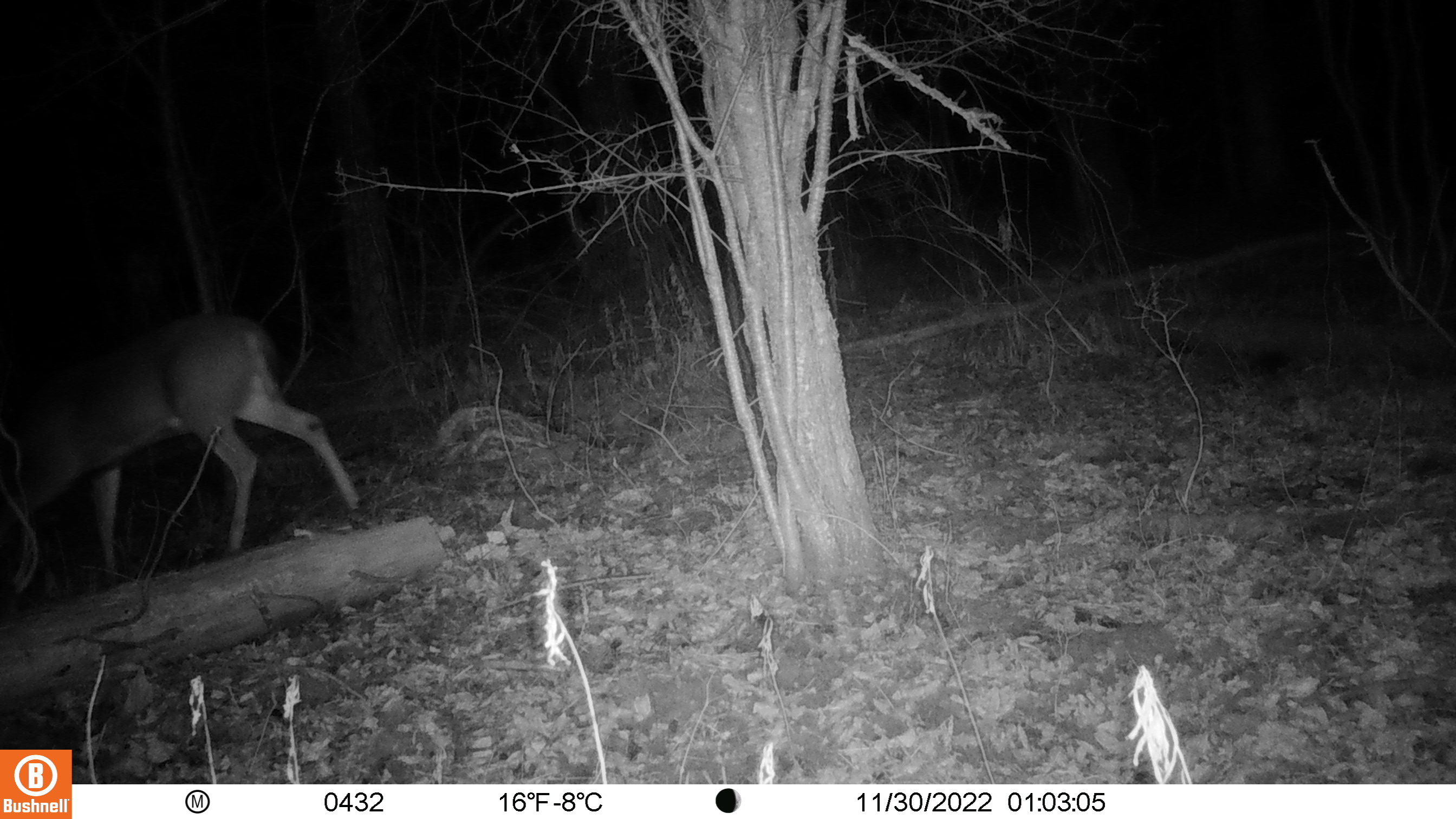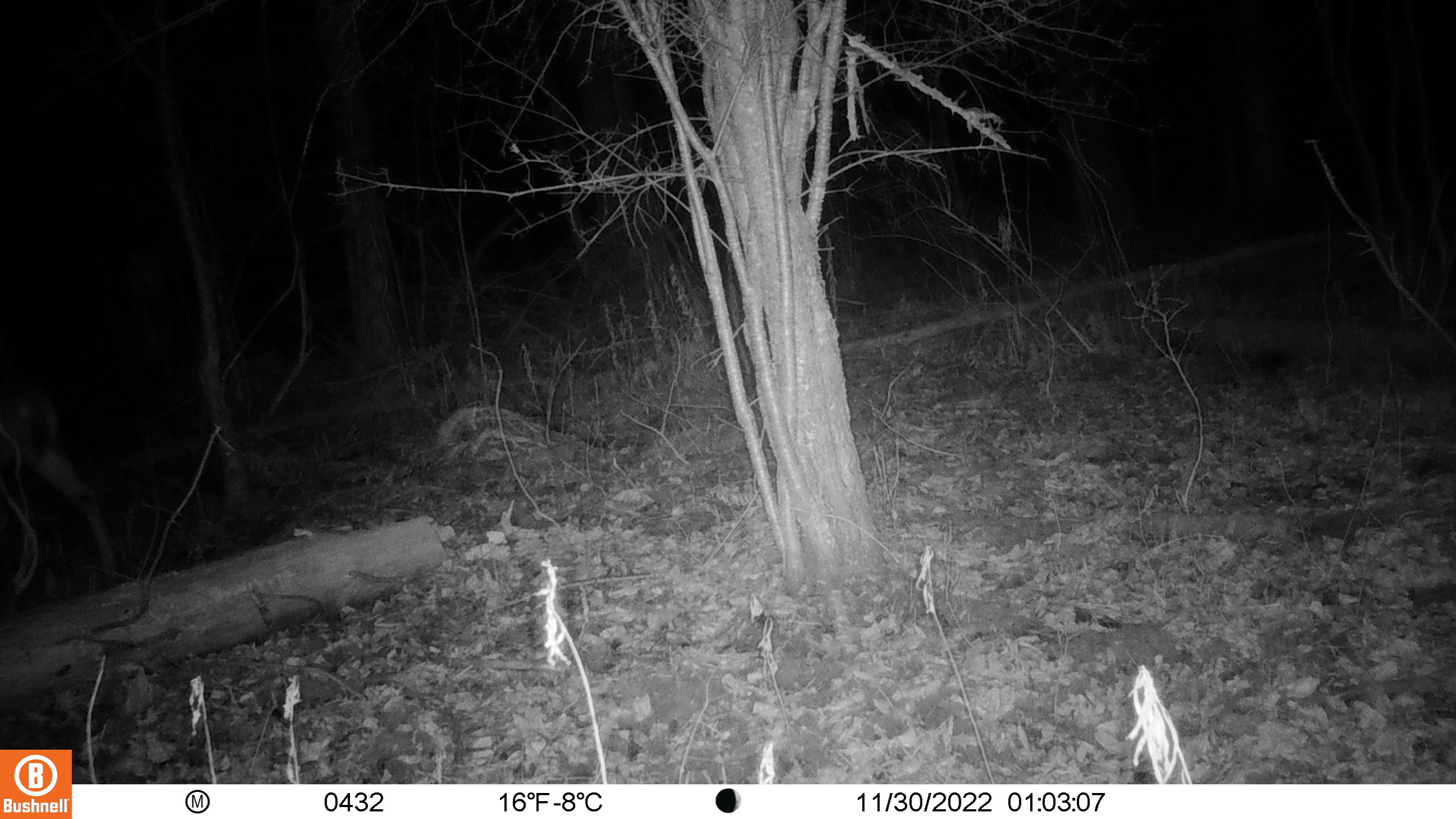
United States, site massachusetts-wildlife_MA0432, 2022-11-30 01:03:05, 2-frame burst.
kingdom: Animalia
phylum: Chordata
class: Mammalia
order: Artiodactyla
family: Cervidae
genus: Odocoileus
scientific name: Odocoileus virginianus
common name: white-tailed deer